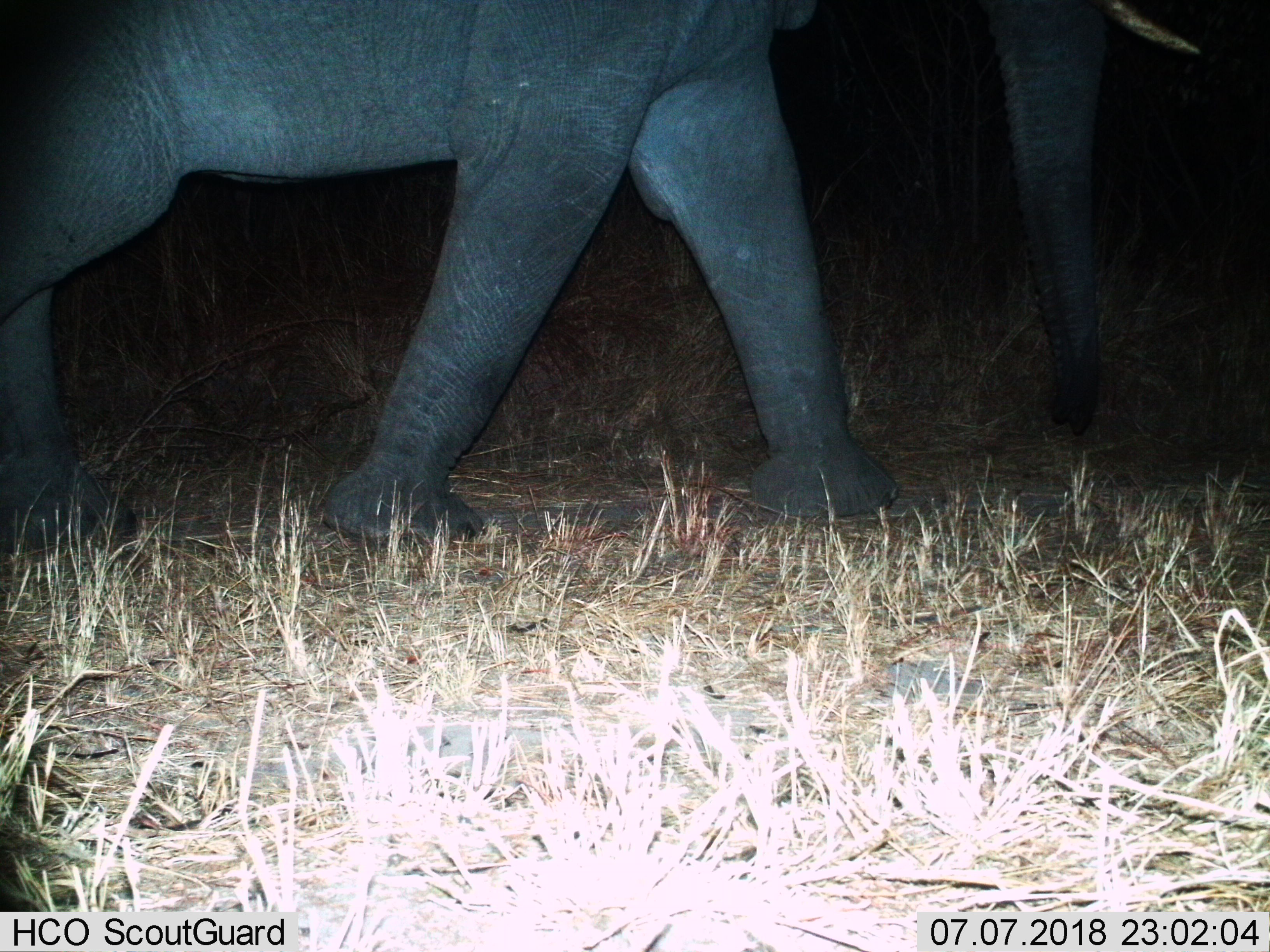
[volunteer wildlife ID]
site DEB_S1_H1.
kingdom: Animalia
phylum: Chordata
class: Mammalia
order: Proboscidea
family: Elephantidae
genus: Loxodonta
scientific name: Loxodonta africana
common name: african bush elephant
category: elephant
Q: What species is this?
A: Elephant (african bush elephant) (Loxodonta africana).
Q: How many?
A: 1.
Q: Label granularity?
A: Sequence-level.